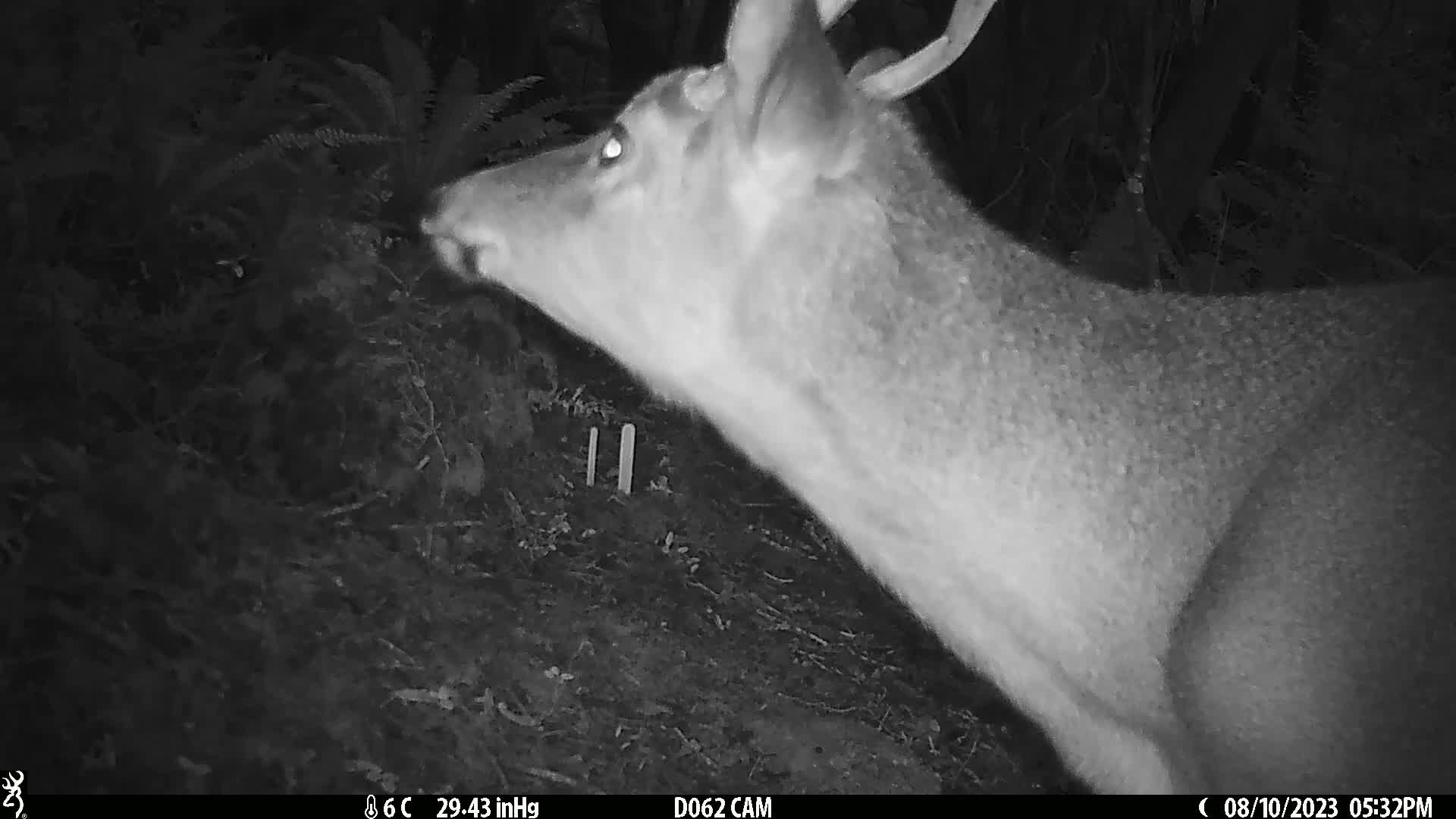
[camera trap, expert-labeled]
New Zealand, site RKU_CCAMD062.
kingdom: Animalia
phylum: Chordata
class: Mammalia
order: Artiodactyla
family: Cervidae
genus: Odocoileus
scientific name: Odocoileus virginianus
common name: white-tailed deer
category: white tailed deer